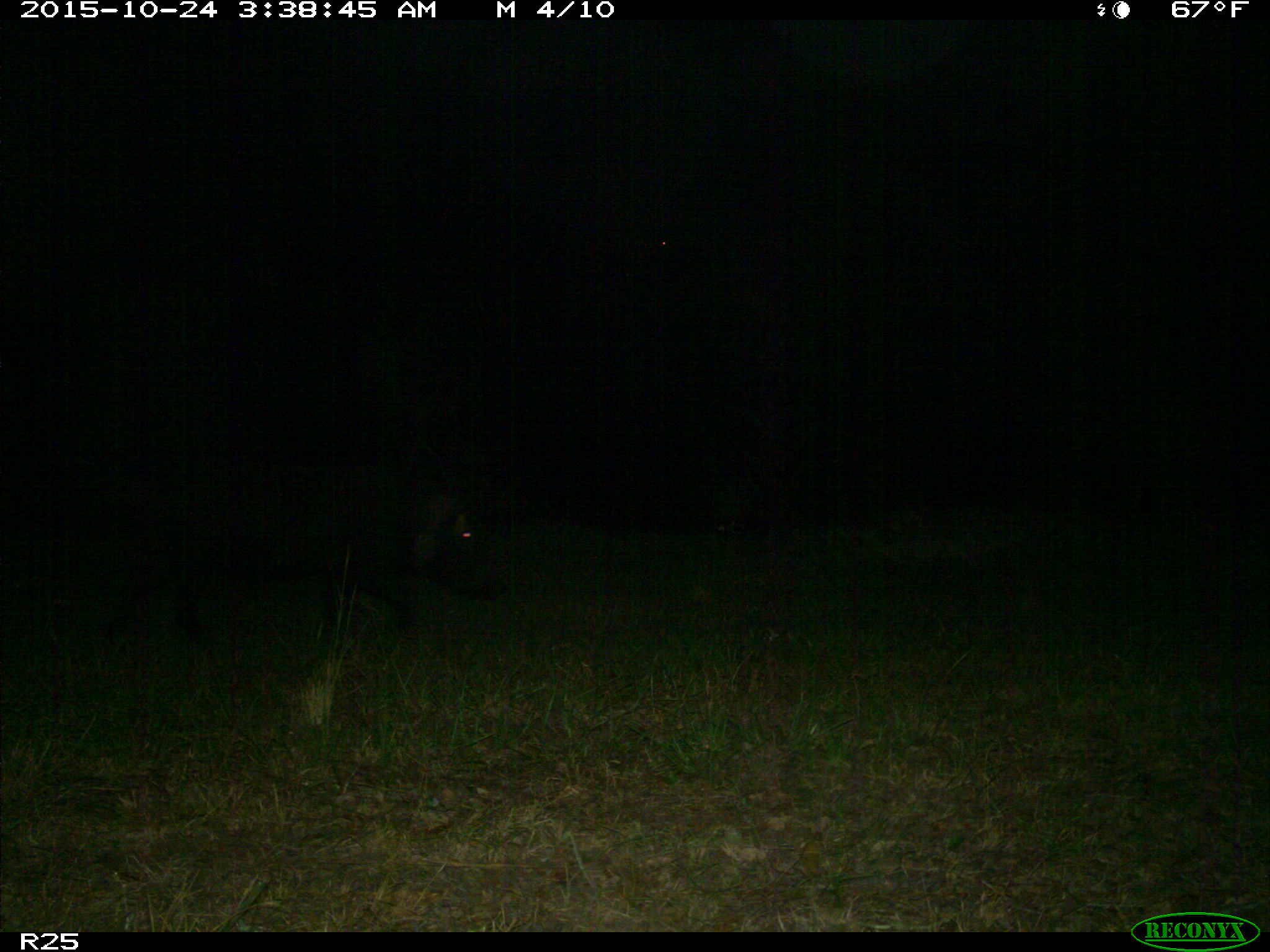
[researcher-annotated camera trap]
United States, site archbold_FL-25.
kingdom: Animalia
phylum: Chordata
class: Mammalia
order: Artiodactyla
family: Suidae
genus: Sus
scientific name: Sus scrofa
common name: wild boar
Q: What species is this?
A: Sus scrofa (wild boar).